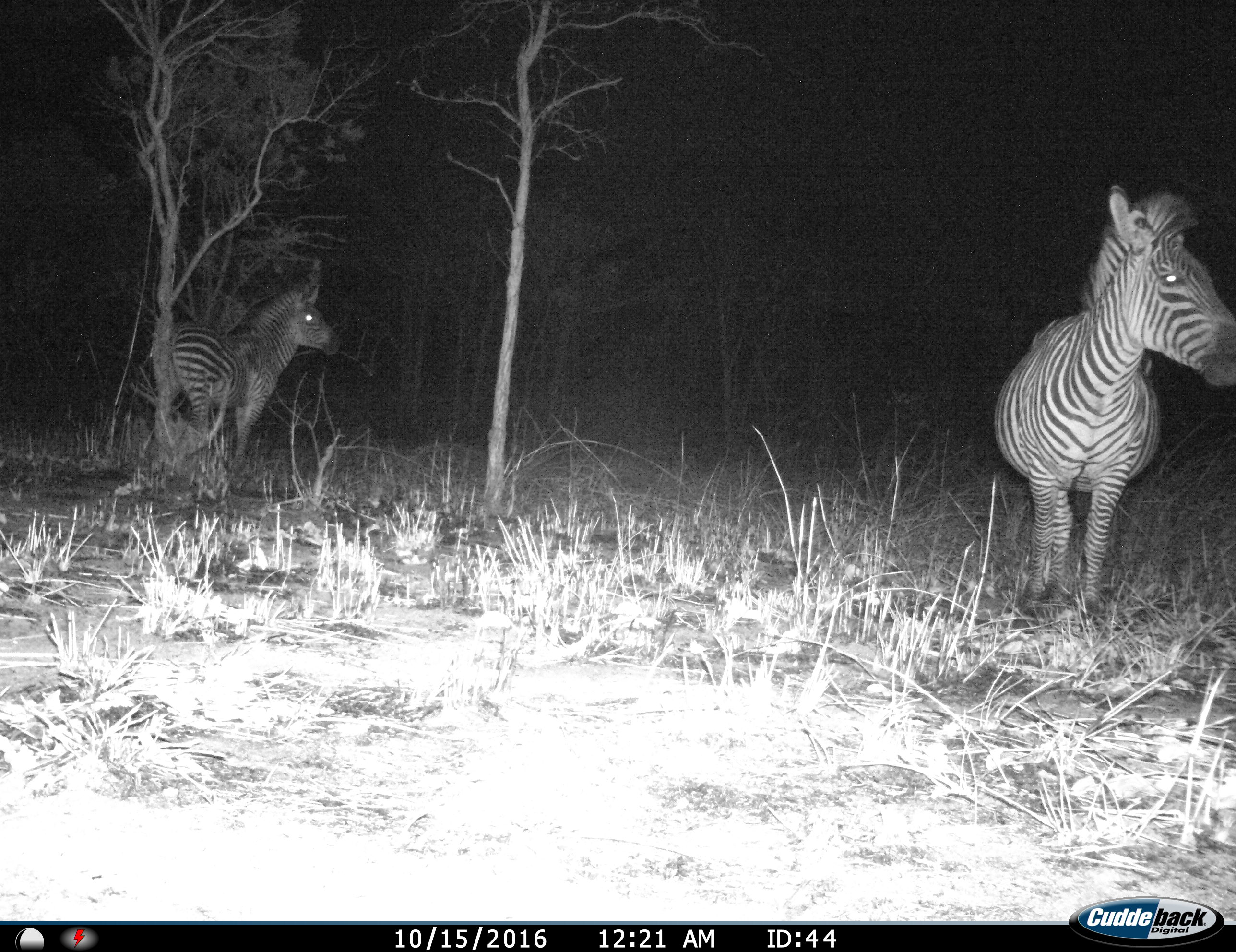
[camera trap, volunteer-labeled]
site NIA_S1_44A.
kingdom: Animalia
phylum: Chordata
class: Mammalia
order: Perissodactyla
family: Equidae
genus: Equus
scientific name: Equus quagga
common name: plains zebra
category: zebraplains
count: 2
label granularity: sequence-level